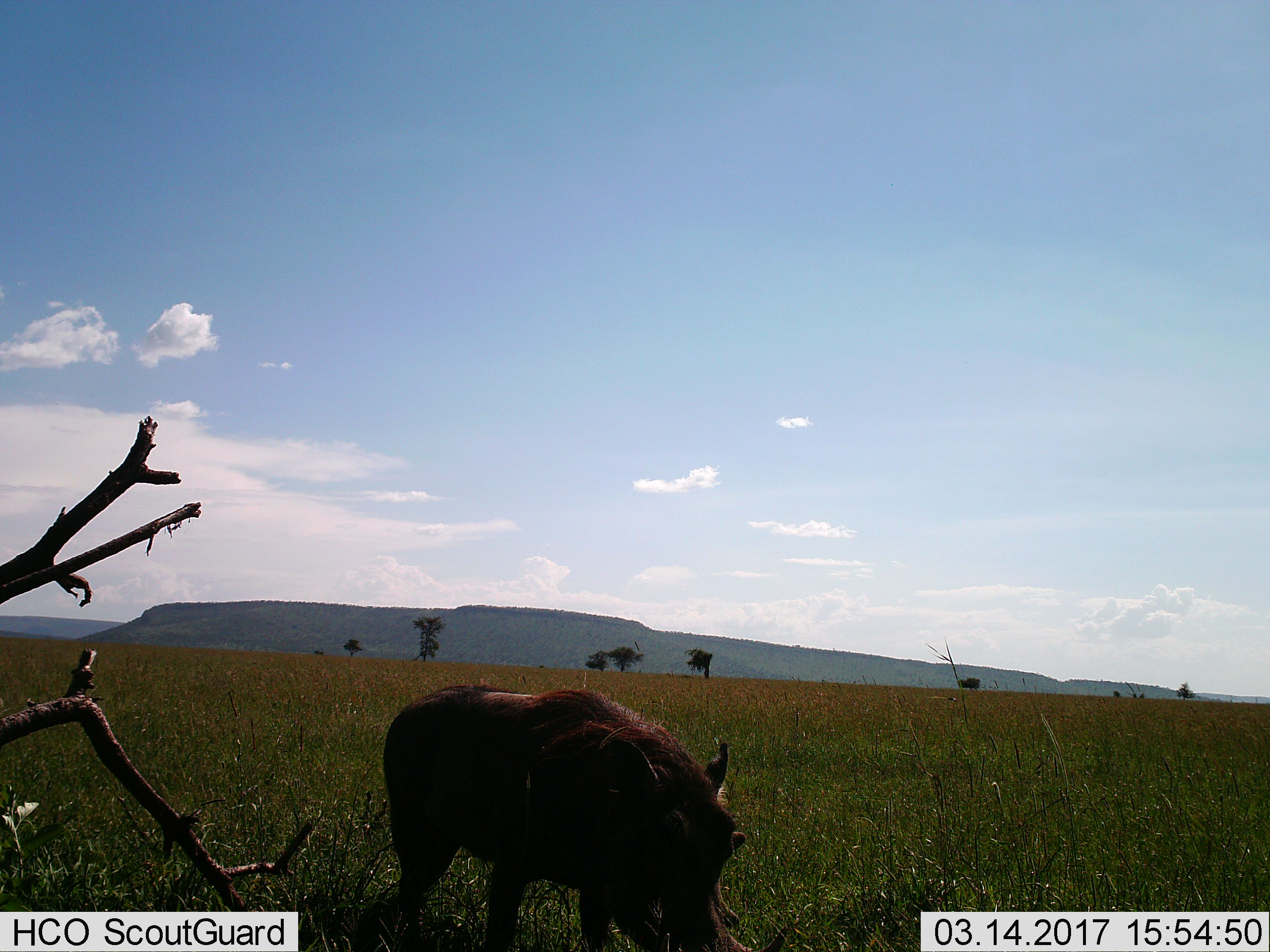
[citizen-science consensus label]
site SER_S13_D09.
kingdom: Animalia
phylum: Chordata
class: Mammalia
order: Artiodactyla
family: Suidae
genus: Phacochoerus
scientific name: Phacochoerus africanus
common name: warthog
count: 1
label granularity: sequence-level